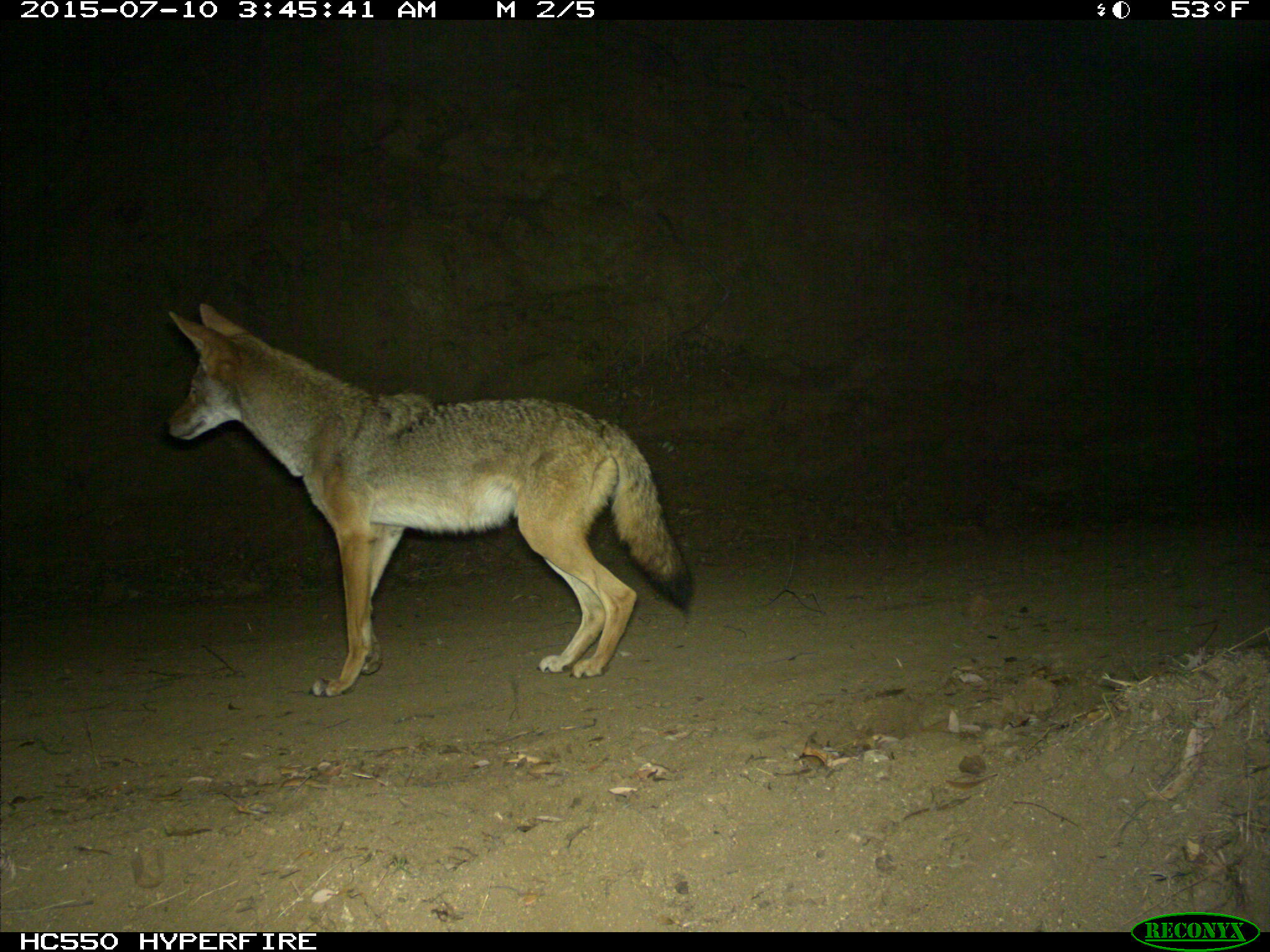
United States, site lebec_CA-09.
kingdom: Animalia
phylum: Chordata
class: Mammalia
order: Carnivora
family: Canidae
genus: Canis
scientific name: Canis latrans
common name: coyote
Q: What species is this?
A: Canis latrans (coyote).